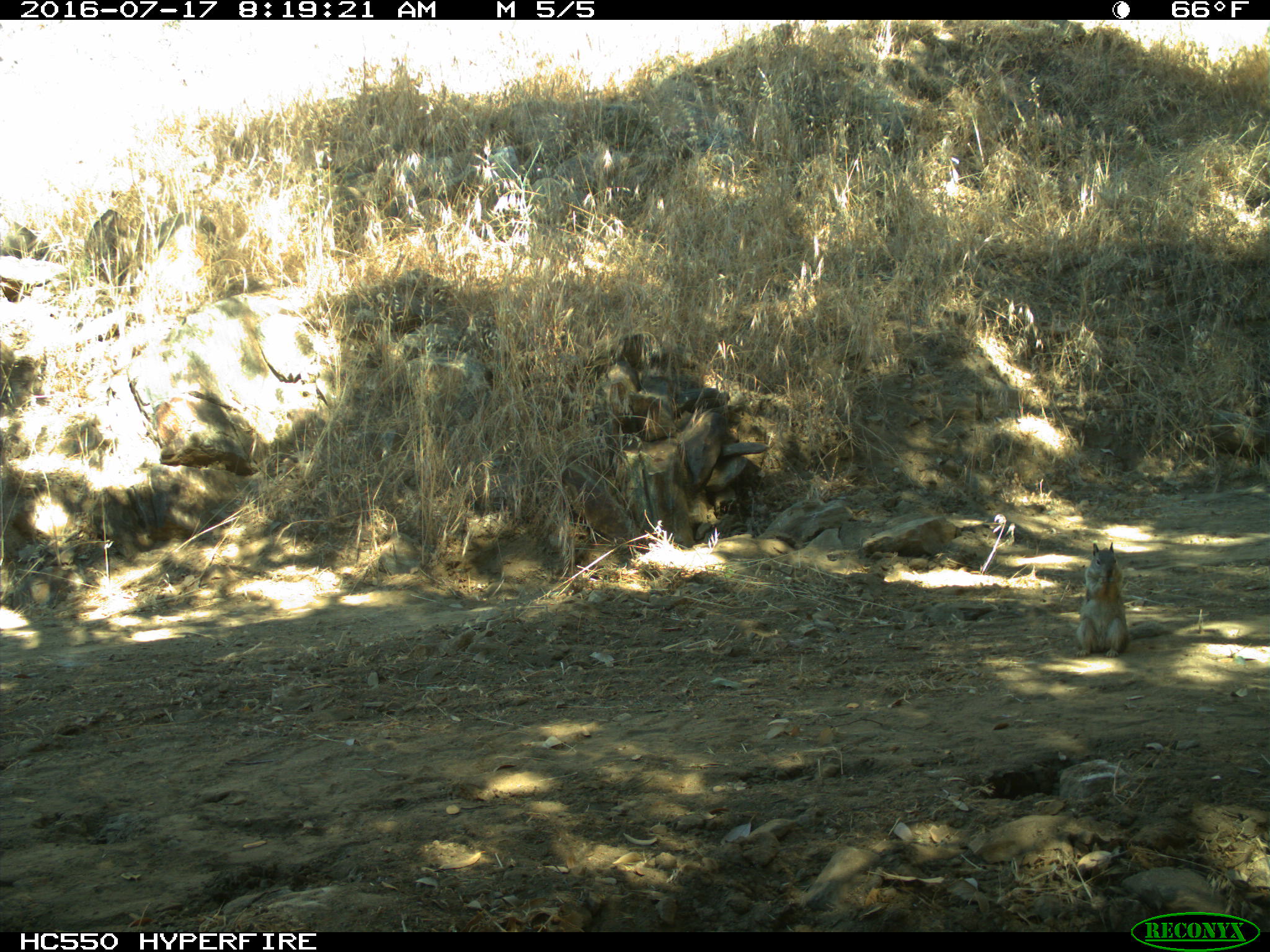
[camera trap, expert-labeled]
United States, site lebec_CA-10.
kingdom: Animalia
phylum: Chordata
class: Mammalia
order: Rodentia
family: Sciuridae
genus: Otospermophilus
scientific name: Otospermophilus beecheyi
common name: california ground squirrel